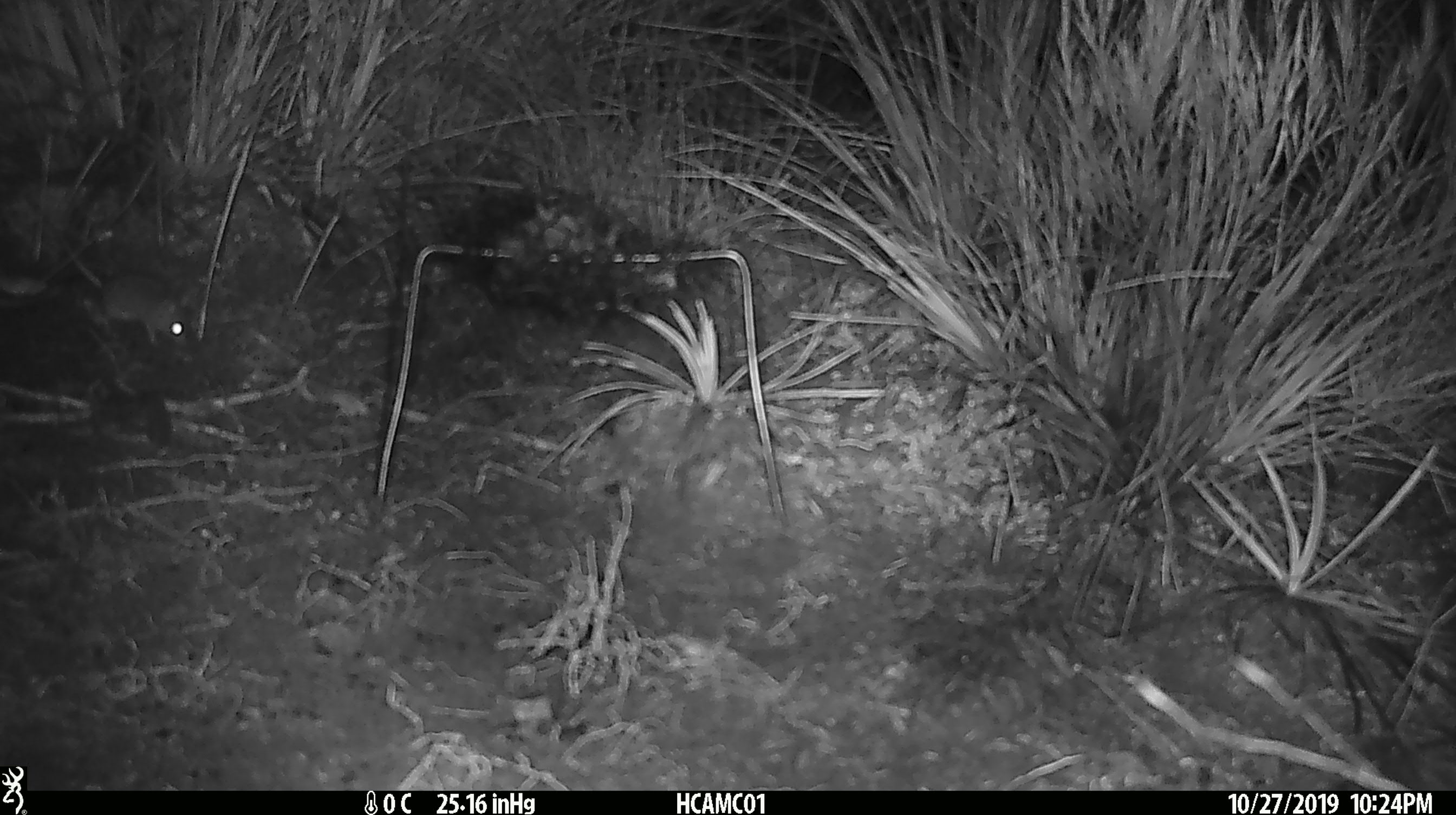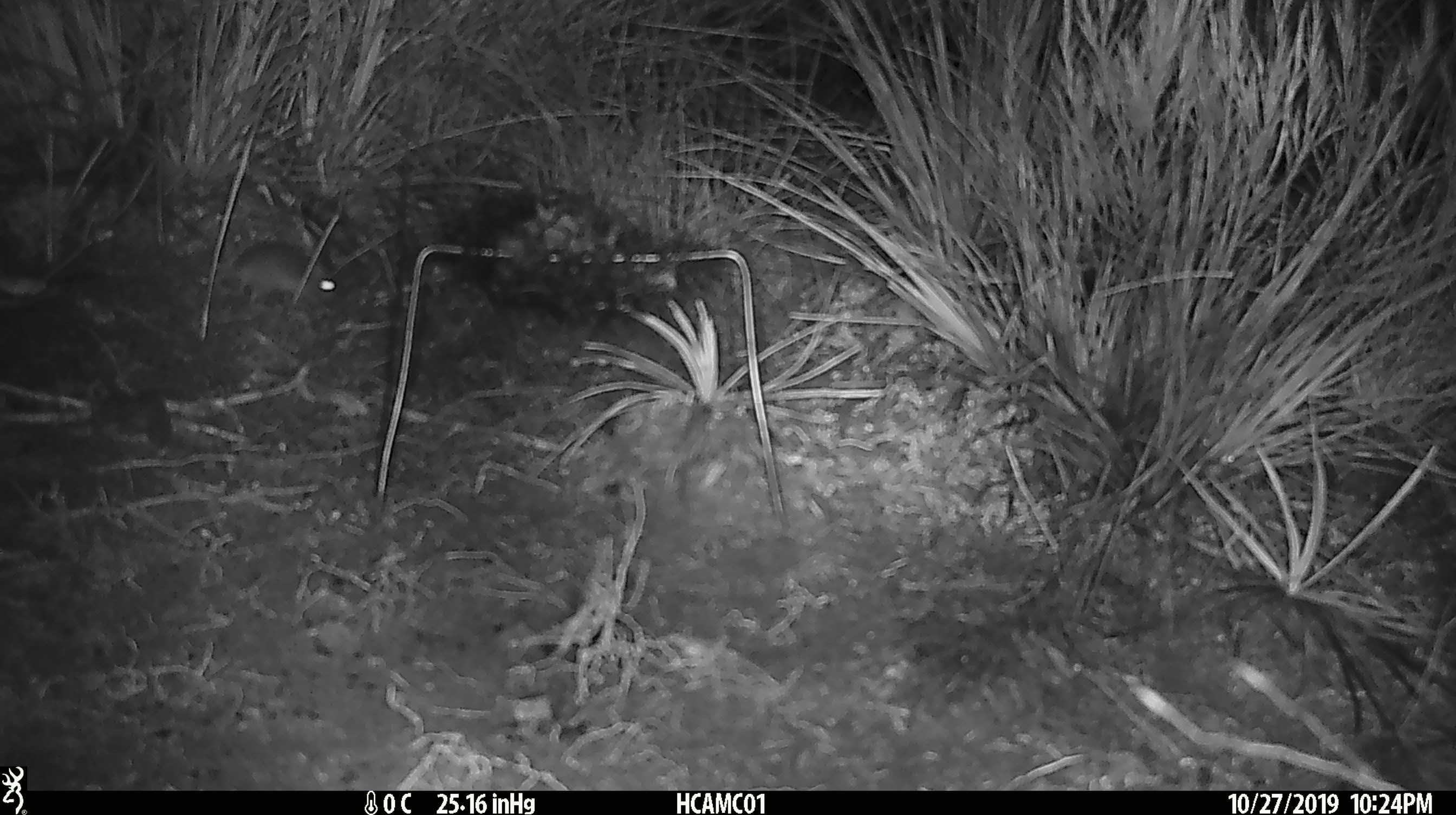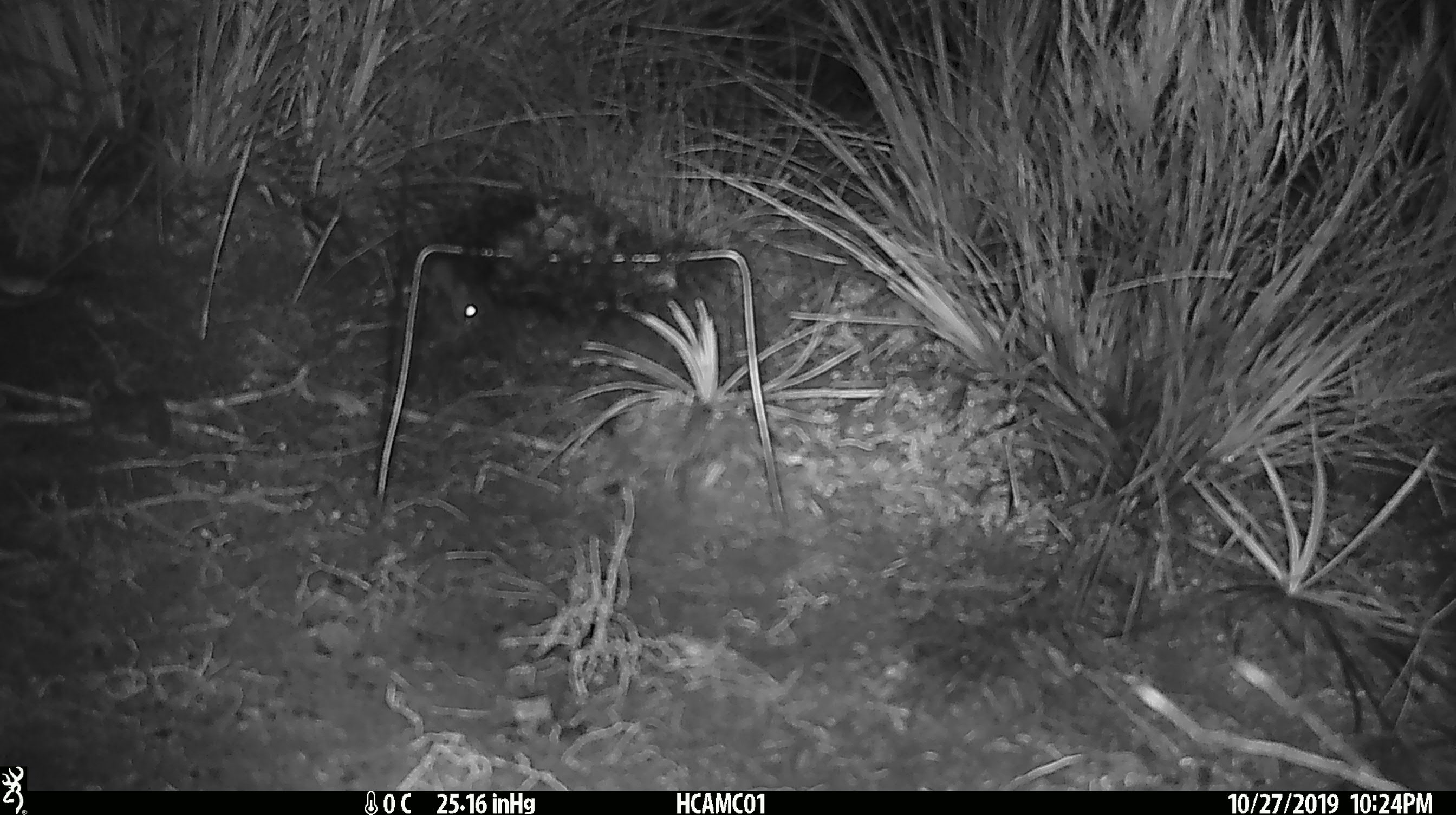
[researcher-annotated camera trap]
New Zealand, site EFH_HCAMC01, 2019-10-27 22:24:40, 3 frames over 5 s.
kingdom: Animalia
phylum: Chordata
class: Mammalia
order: Rodentia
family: Muridae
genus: Mus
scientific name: Mus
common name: mouse